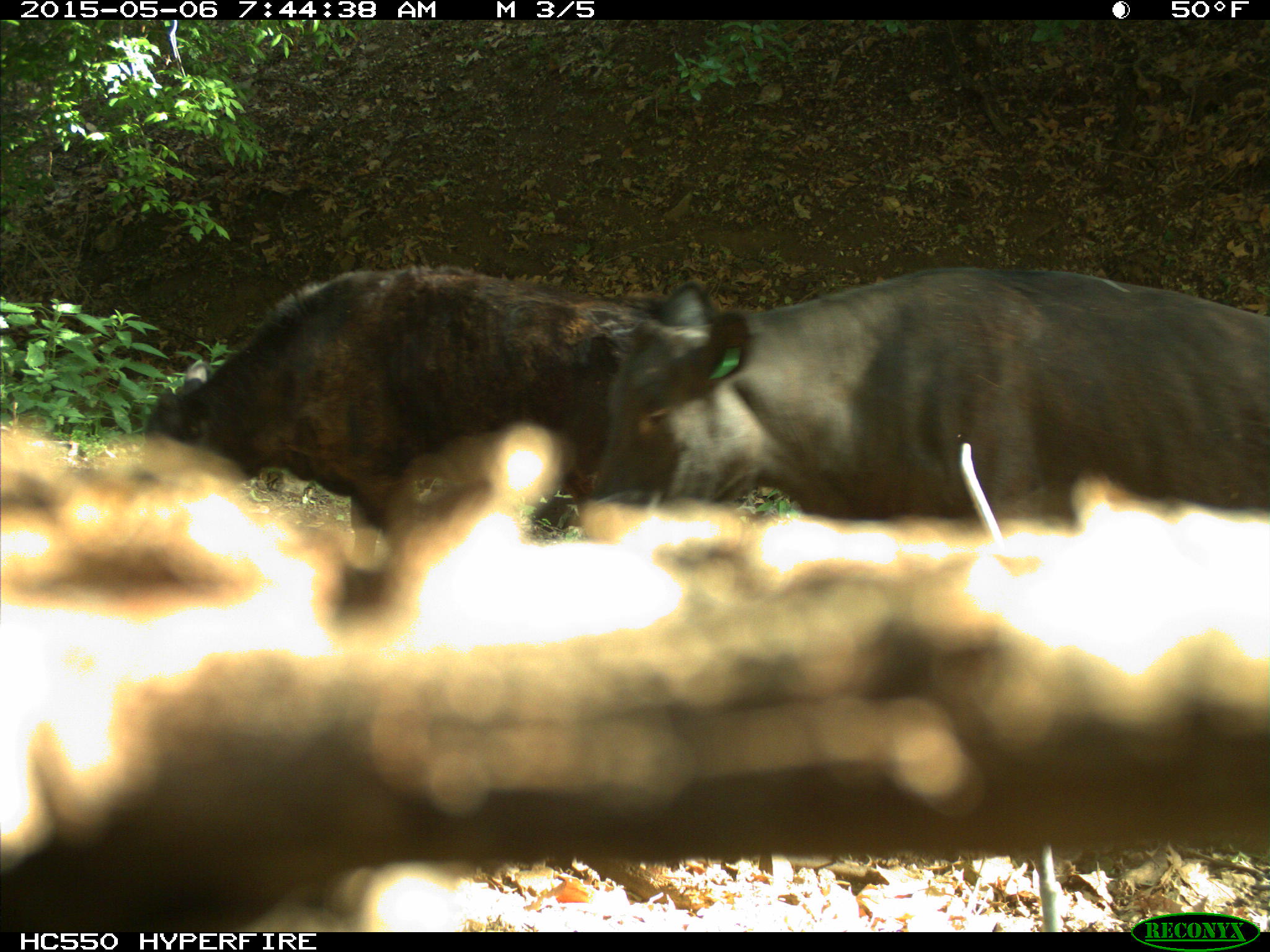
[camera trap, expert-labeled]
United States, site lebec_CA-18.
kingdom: Animalia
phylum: Chordata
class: Mammalia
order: Artiodactyla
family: Bovidae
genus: Bos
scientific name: Bos taurus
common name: domestic cow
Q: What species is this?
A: Bos taurus (domestic cow).